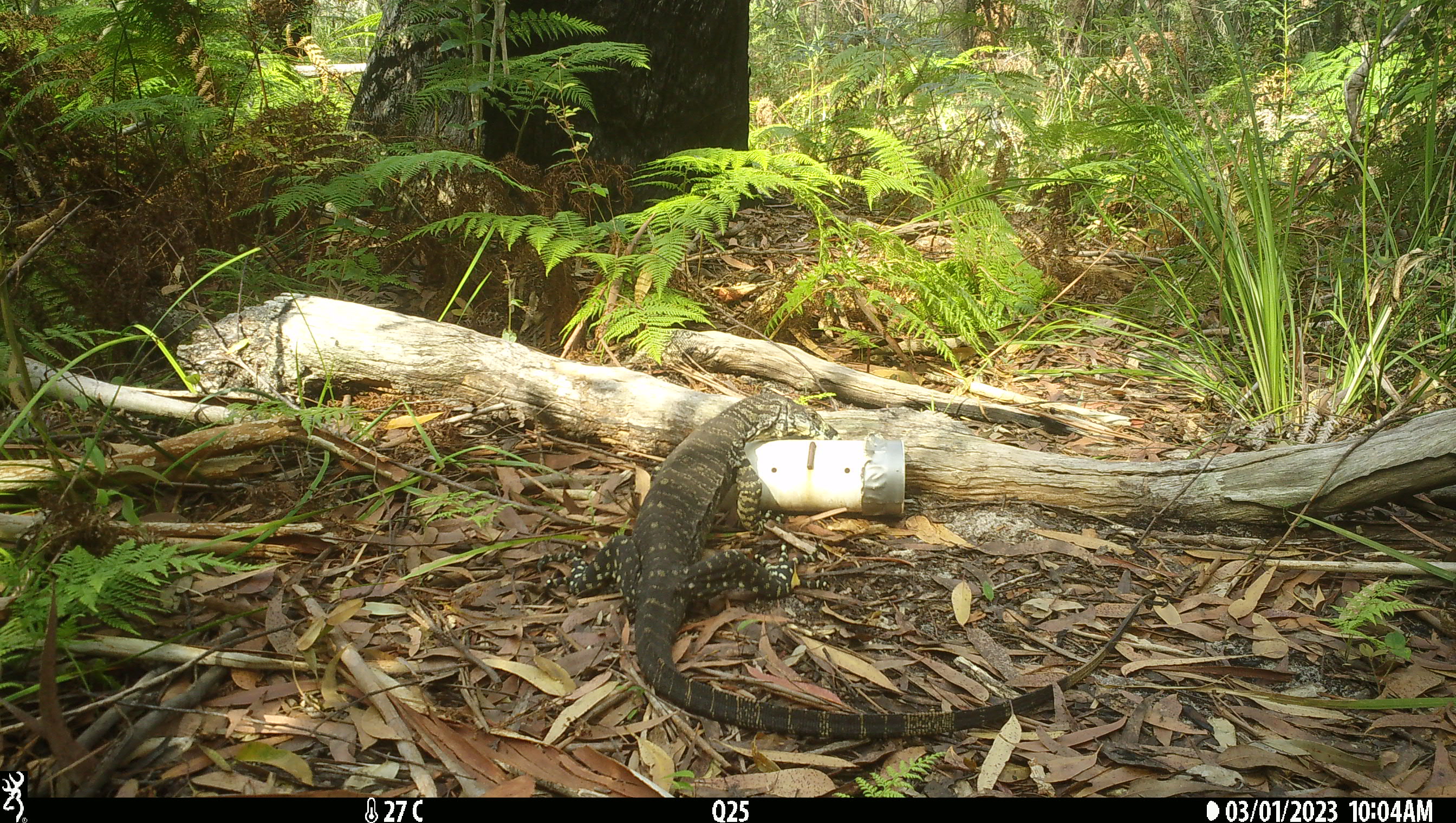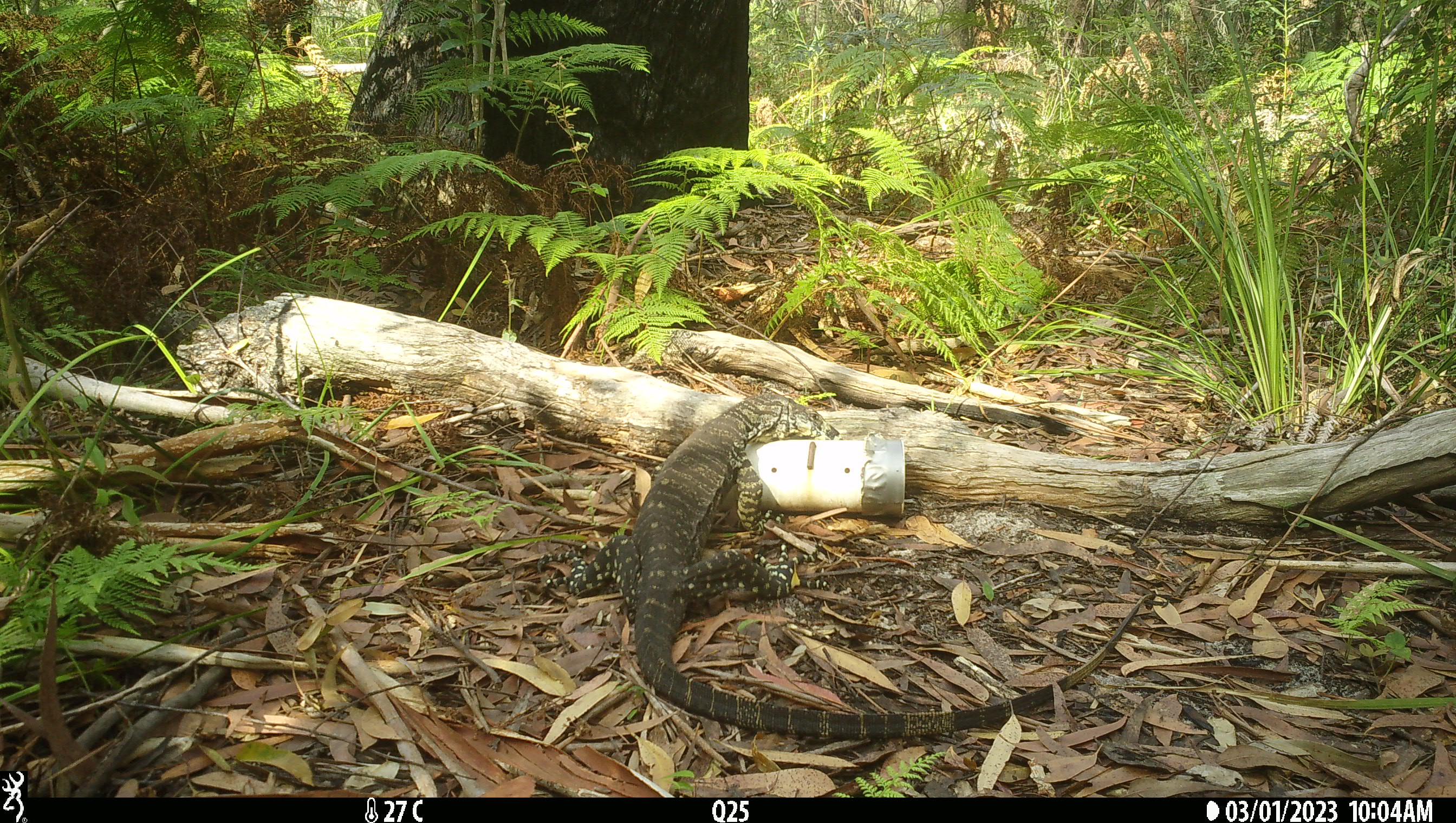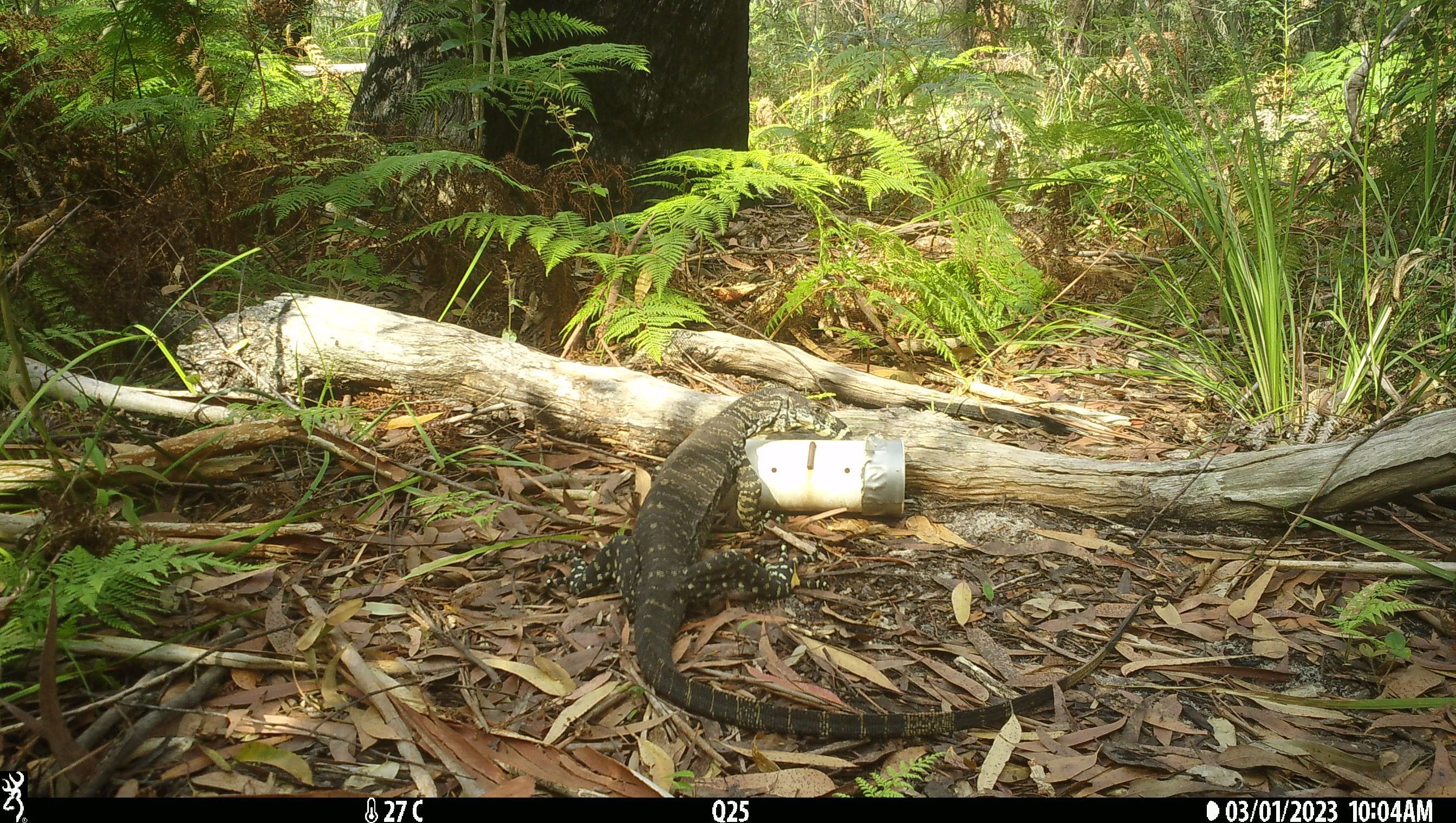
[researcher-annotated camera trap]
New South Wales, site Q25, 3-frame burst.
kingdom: Animalia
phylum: Chordata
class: Reptilia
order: Squamata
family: Varanidae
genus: Varanus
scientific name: Varanus varius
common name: lace monitor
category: goanna